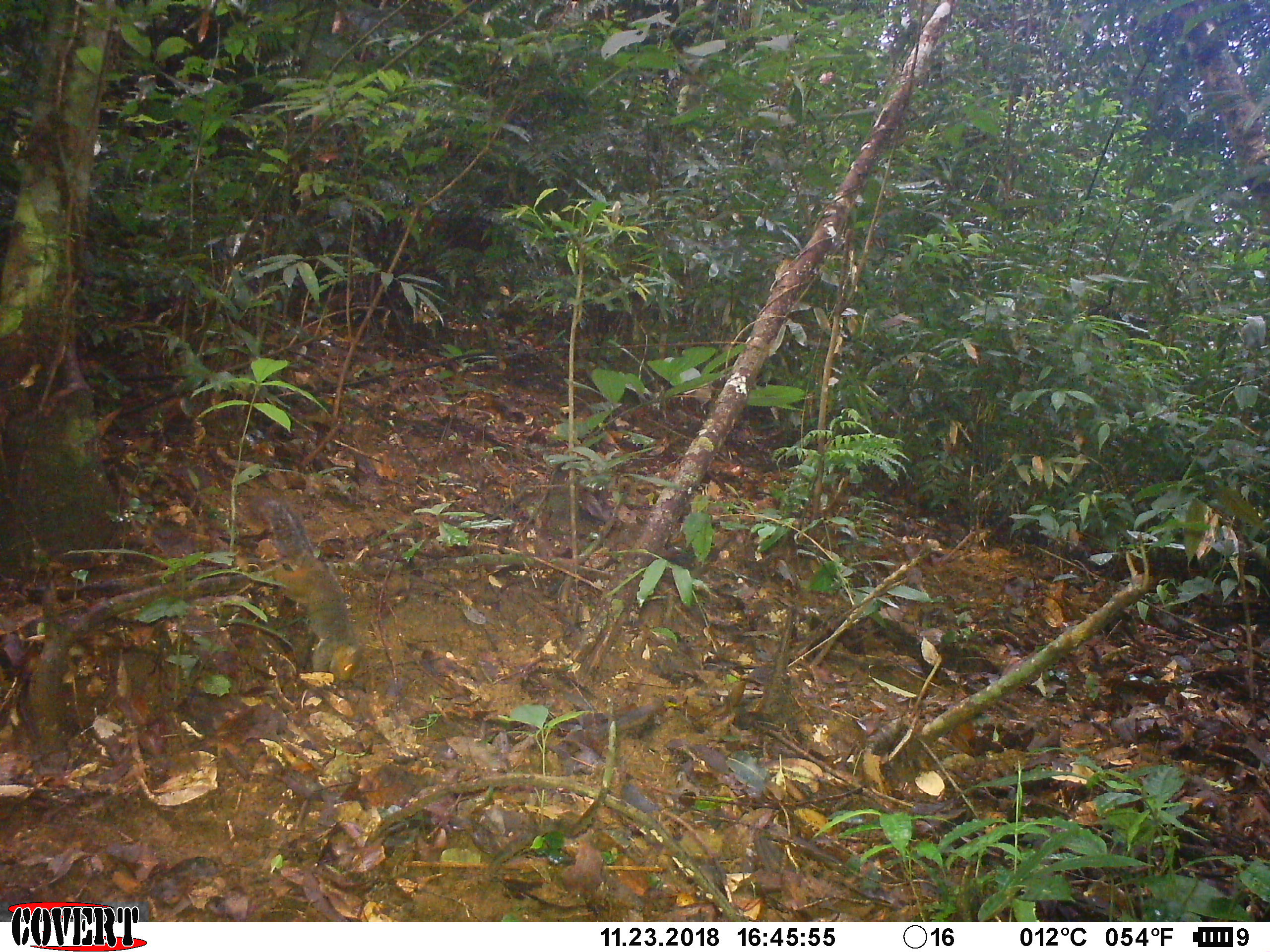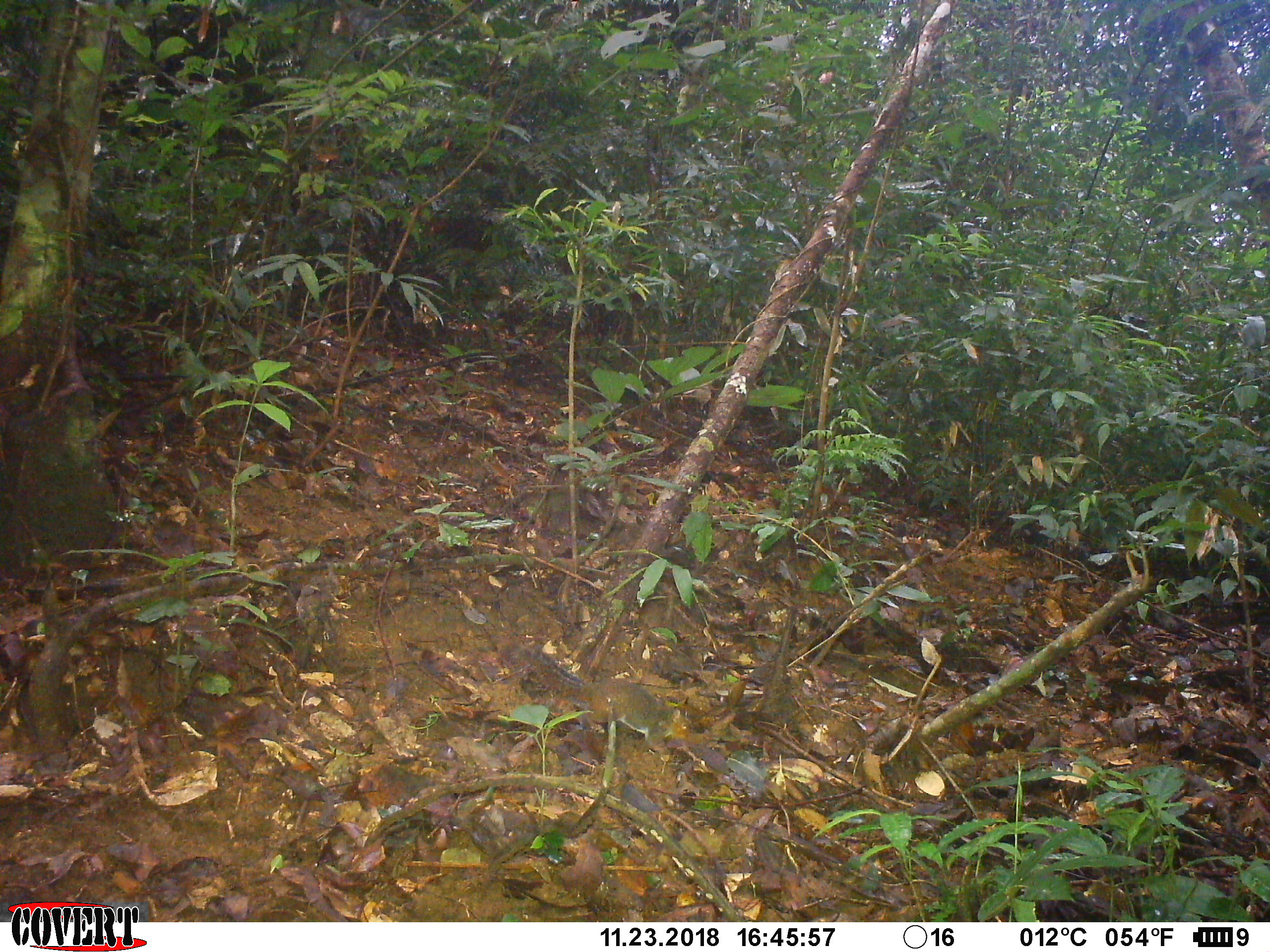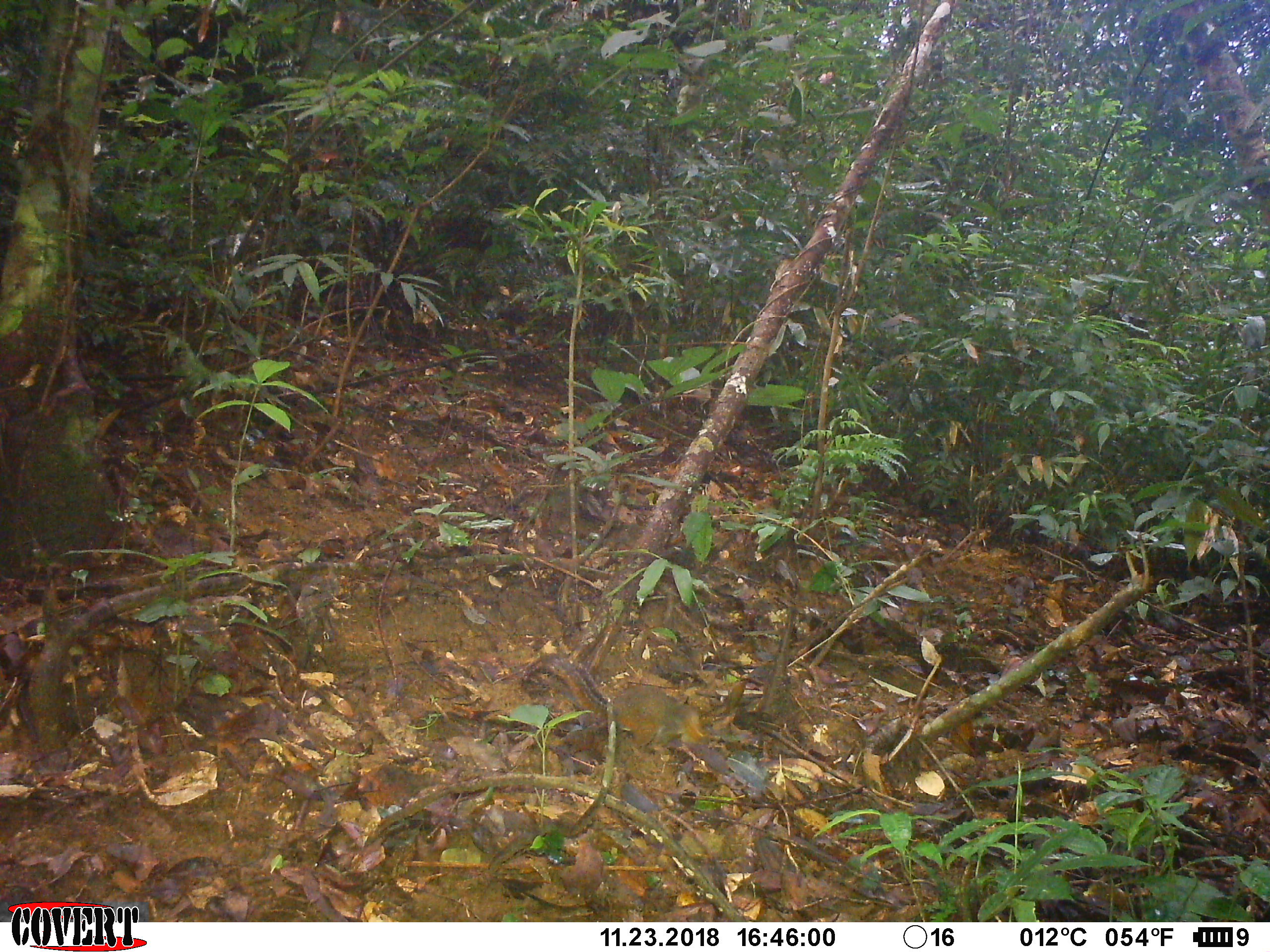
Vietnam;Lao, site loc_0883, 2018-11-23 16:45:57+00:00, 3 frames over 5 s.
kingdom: Animalia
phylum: Chordata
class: Mammalia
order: Rodentia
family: Sciuridae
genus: Dremomys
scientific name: Dremomys rufigenis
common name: red-cheeked squirrel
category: red cheeked squirrel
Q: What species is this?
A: Red cheeked squirrel (red-cheeked squirrel) (Dremomys rufigenis).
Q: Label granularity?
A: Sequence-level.